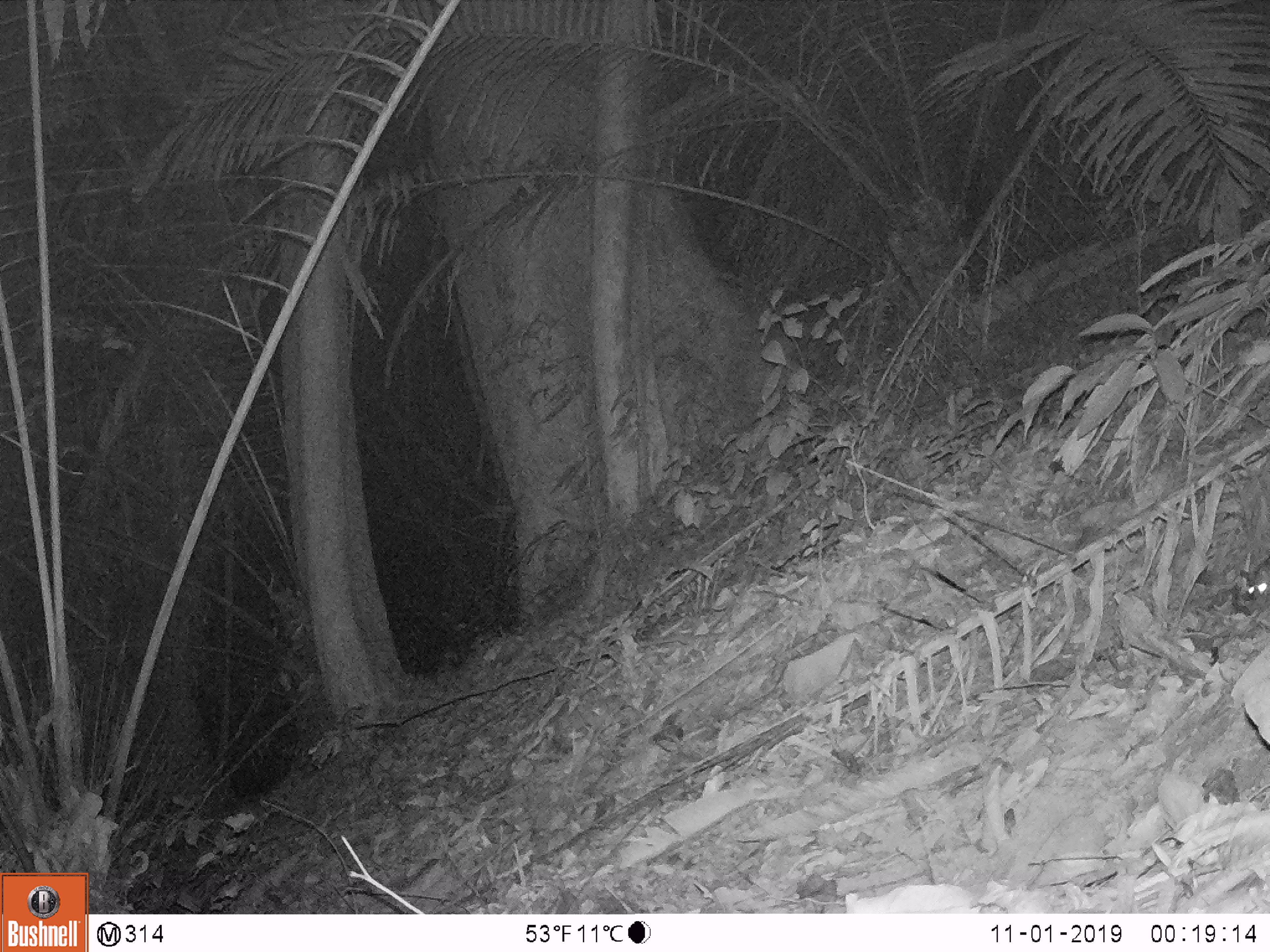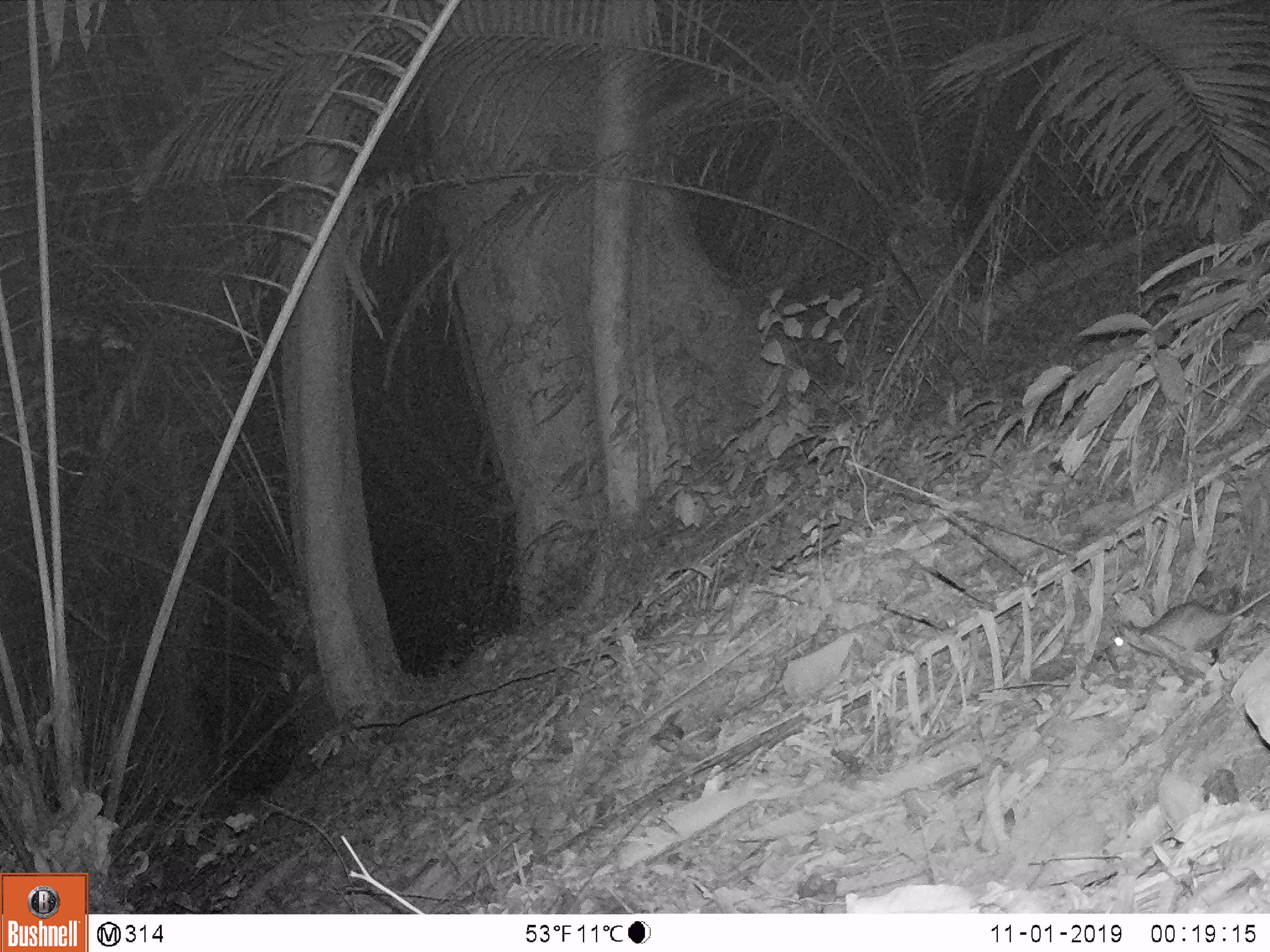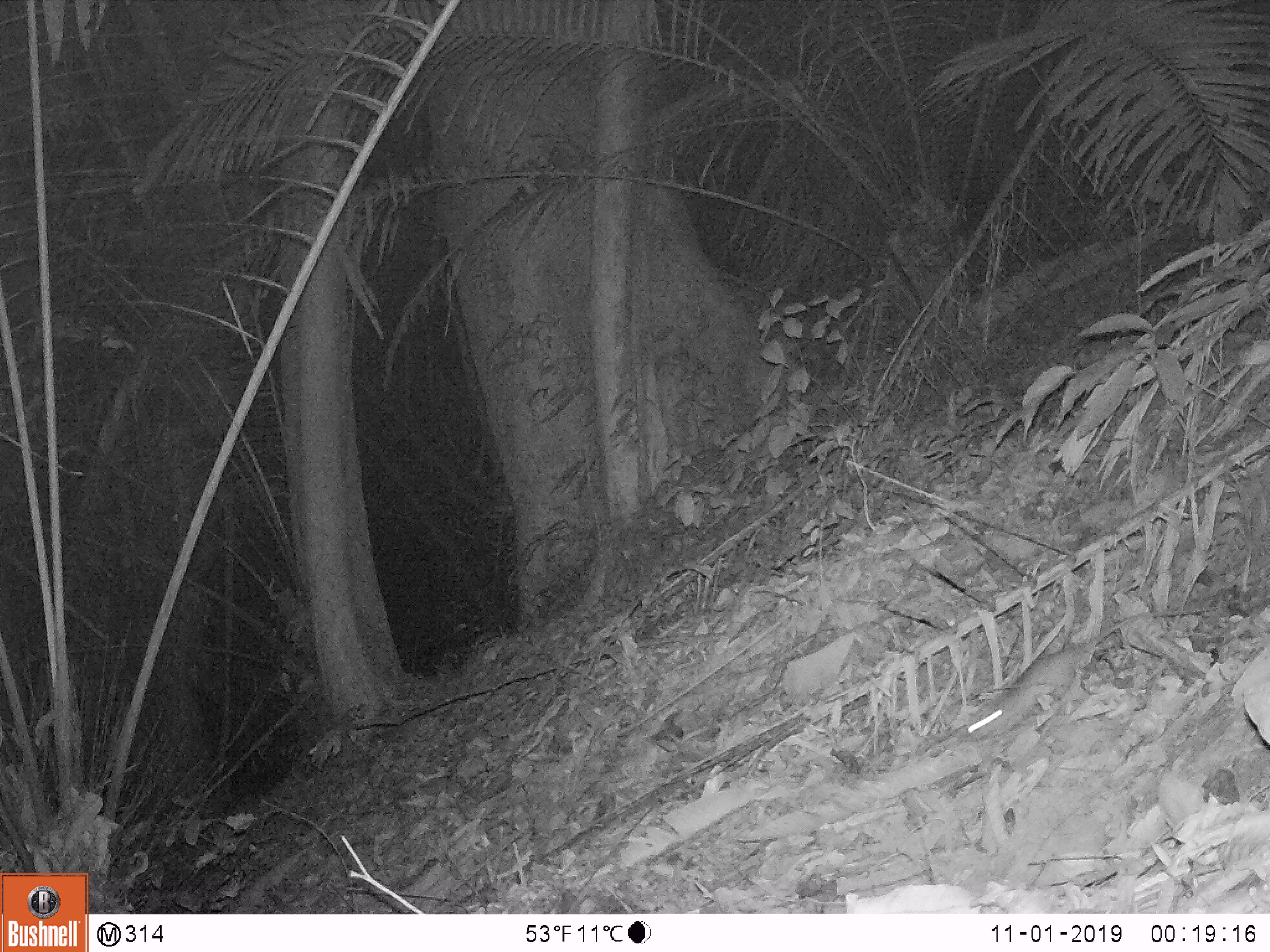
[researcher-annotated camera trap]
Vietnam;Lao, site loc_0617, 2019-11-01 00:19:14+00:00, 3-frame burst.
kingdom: Animalia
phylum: Chordata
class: Mammalia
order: Rodentia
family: Muridae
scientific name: Muridae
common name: old-world mice and rats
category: unidentified murid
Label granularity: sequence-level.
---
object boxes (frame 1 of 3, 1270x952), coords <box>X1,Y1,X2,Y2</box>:
unidentified murid: <box>1240,554,1269,604</box>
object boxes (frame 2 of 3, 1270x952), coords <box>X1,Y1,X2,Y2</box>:
unidentified murid: <box>1108,588,1269,665</box>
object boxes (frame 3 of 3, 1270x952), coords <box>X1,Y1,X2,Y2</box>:
unidentified murid: <box>958,604,1218,741</box>